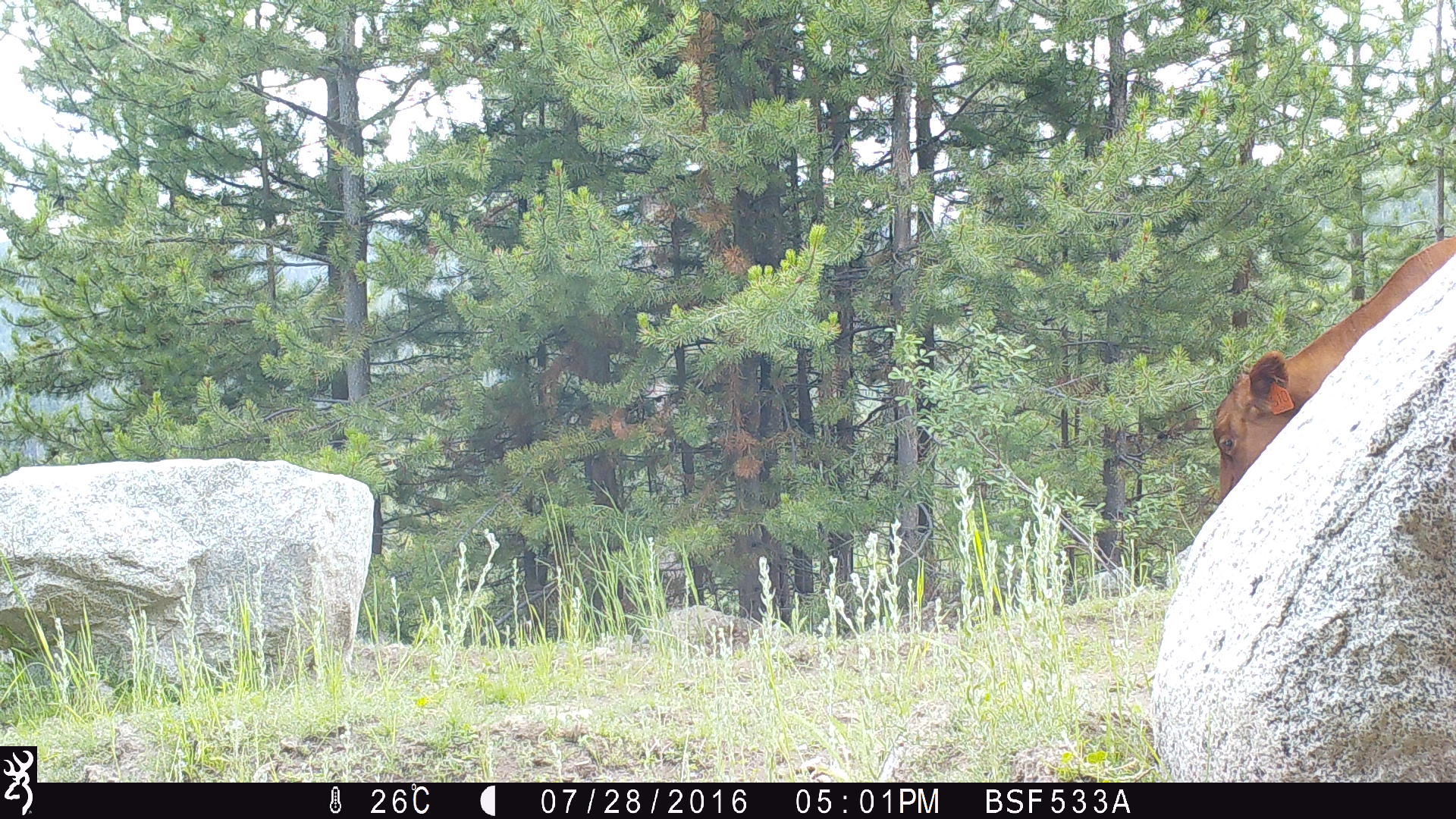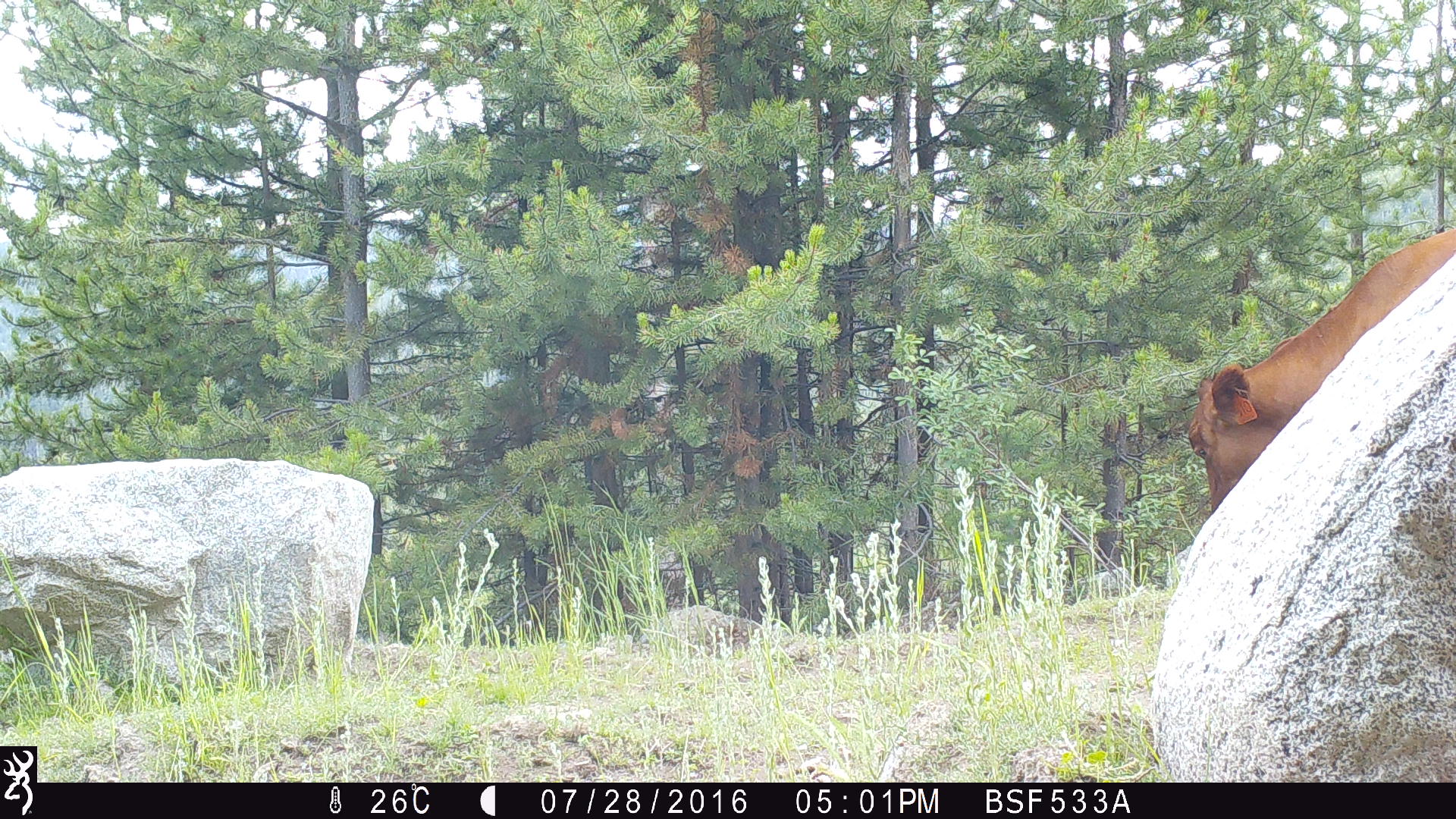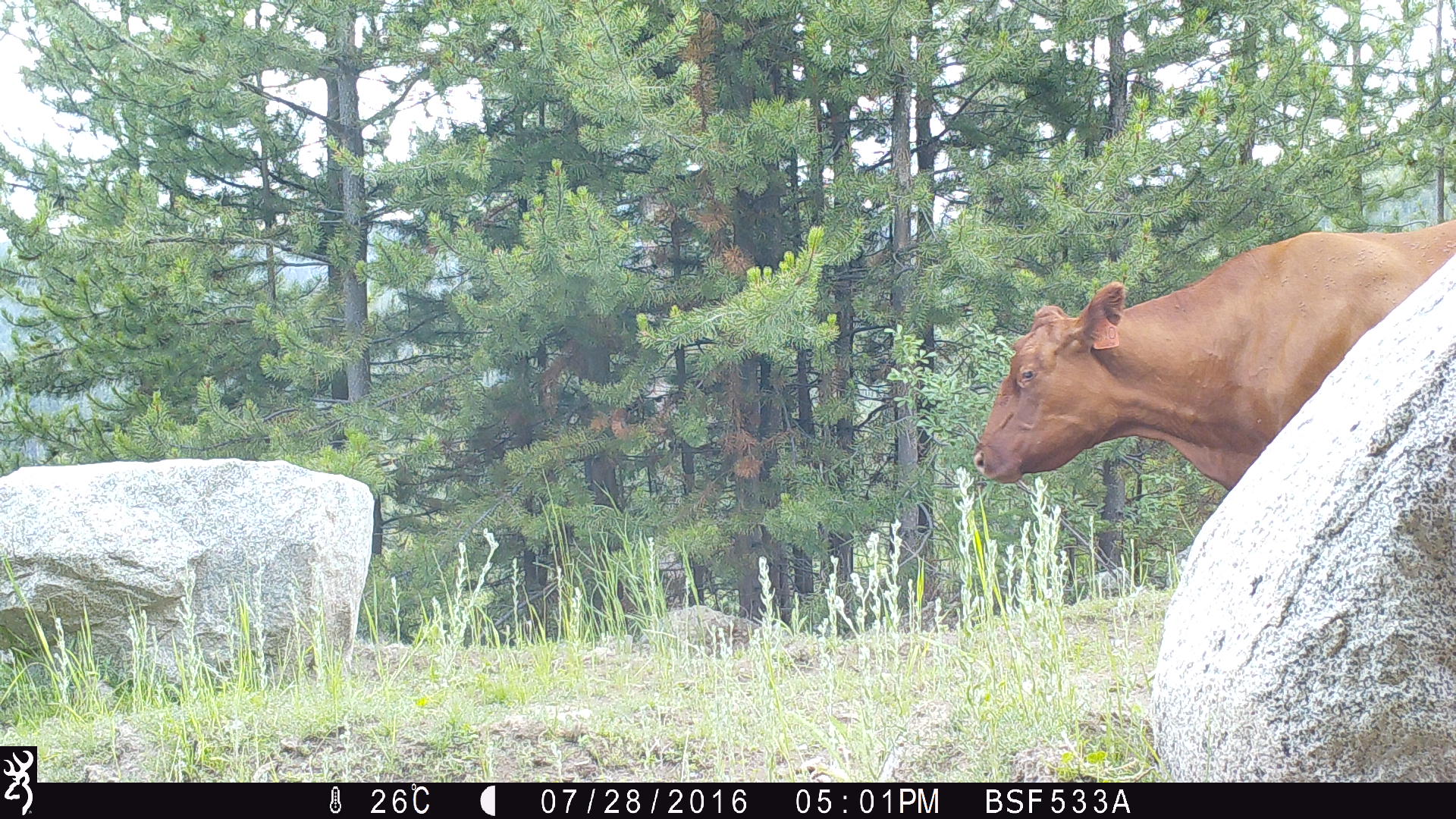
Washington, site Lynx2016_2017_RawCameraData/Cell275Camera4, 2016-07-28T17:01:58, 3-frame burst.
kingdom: Animalia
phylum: Chordata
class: Mammalia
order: Artiodactyla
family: Bovidae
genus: Bos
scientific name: Bos taurus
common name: domestic cattle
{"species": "domestic cattle (Bos taurus)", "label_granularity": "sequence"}